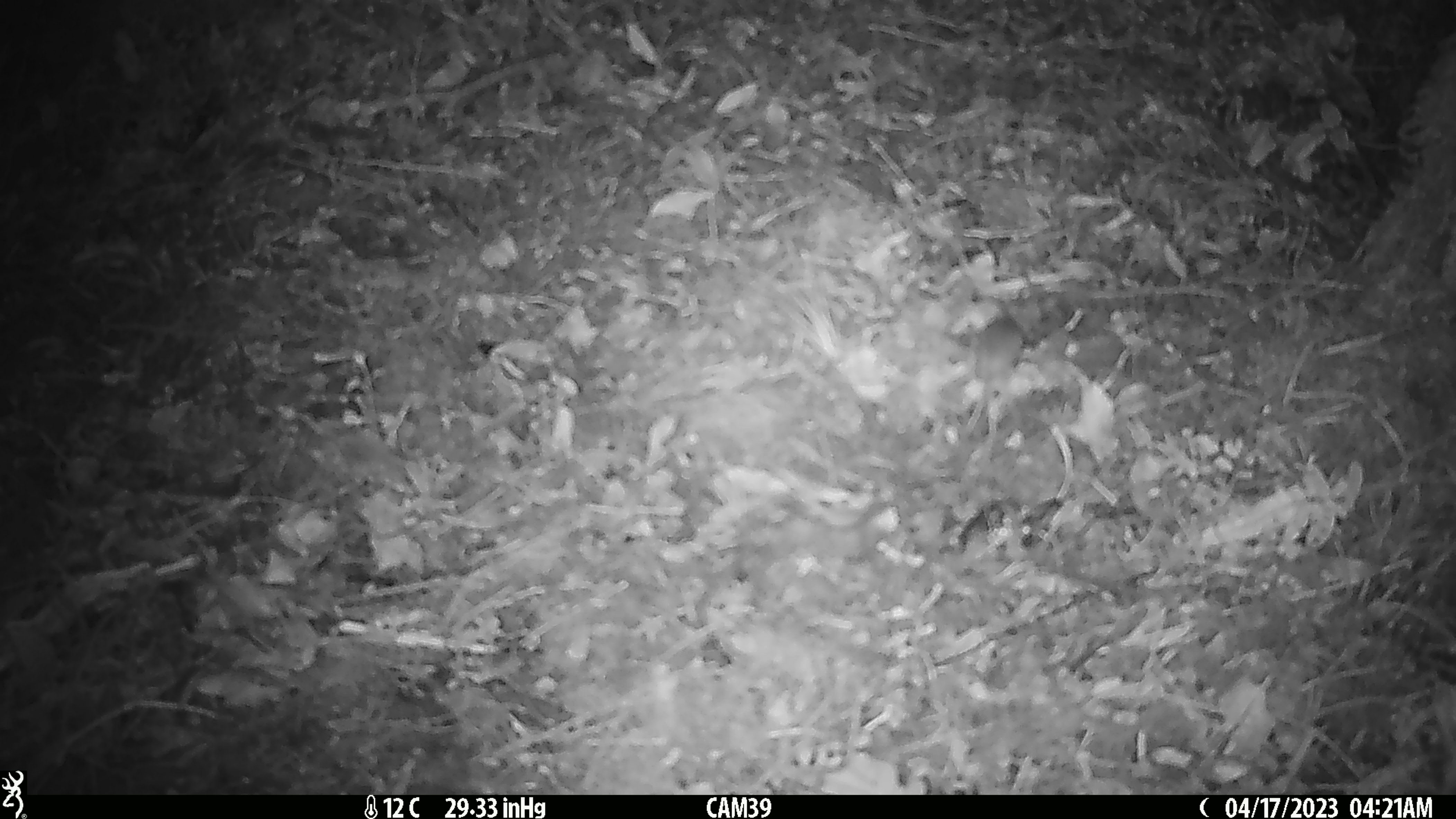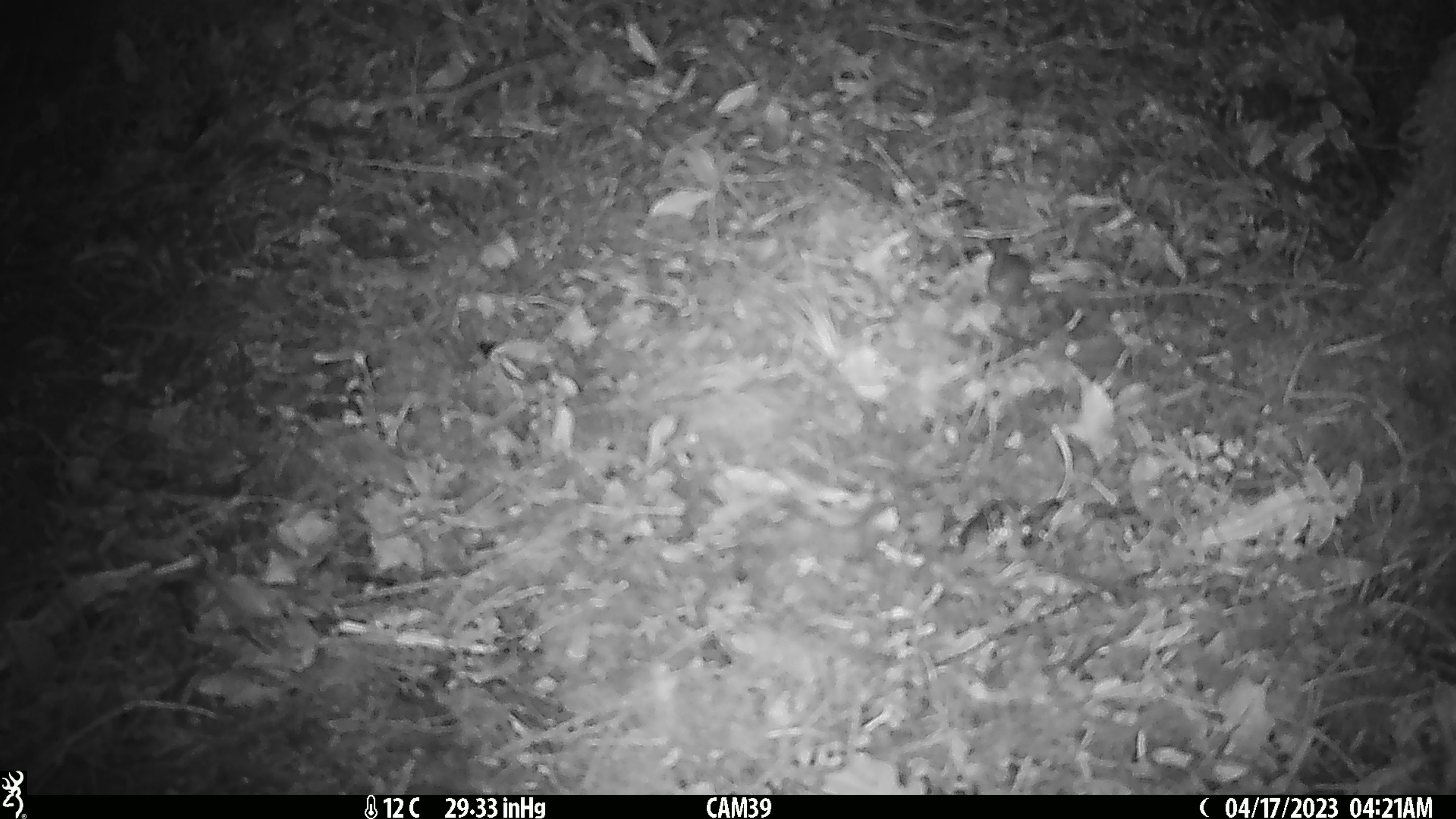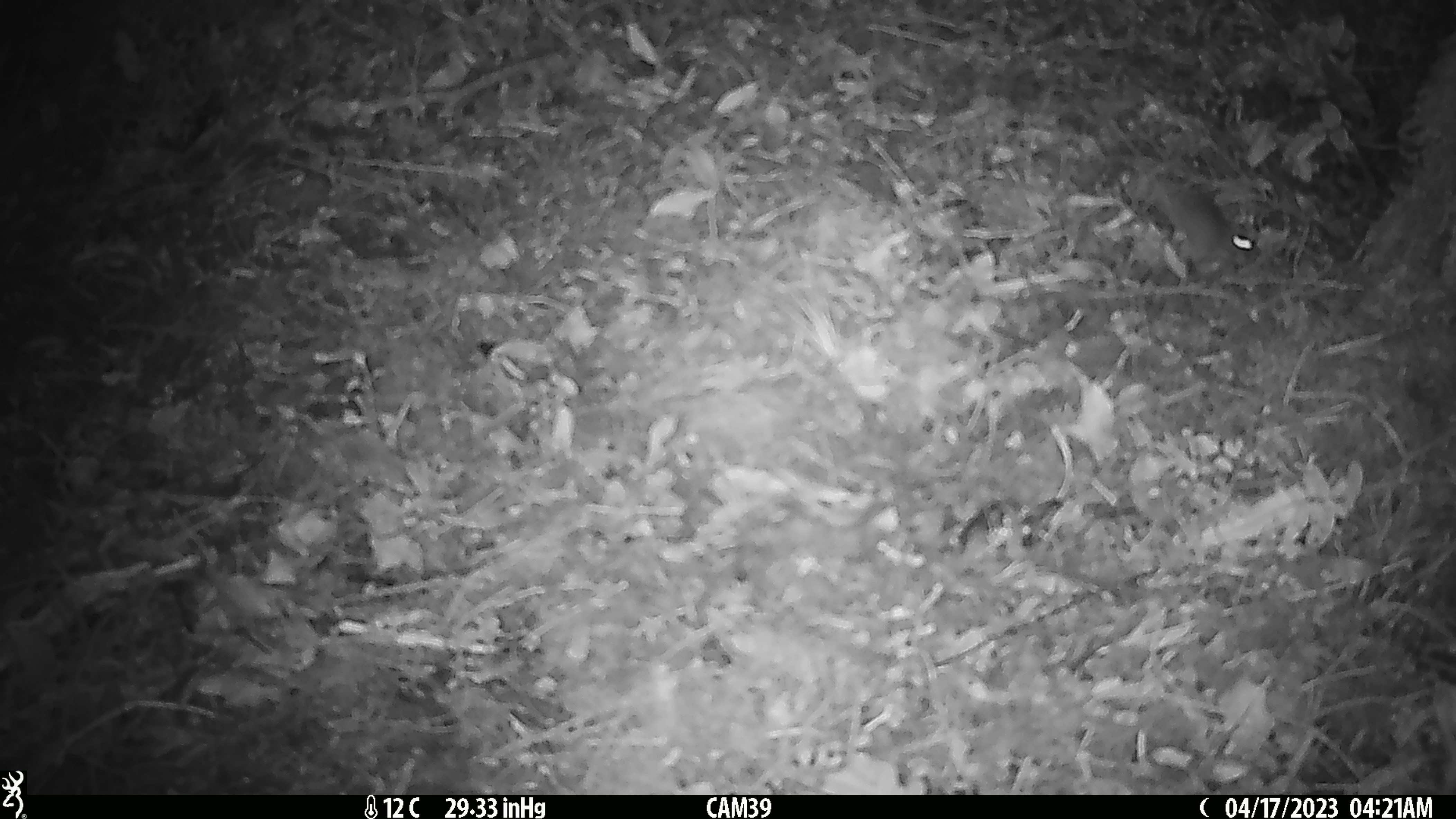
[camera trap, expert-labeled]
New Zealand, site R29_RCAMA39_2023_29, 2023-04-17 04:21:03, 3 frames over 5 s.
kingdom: Animalia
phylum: Chordata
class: Mammalia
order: Rodentia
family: Muridae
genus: Mus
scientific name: Mus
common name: mouse